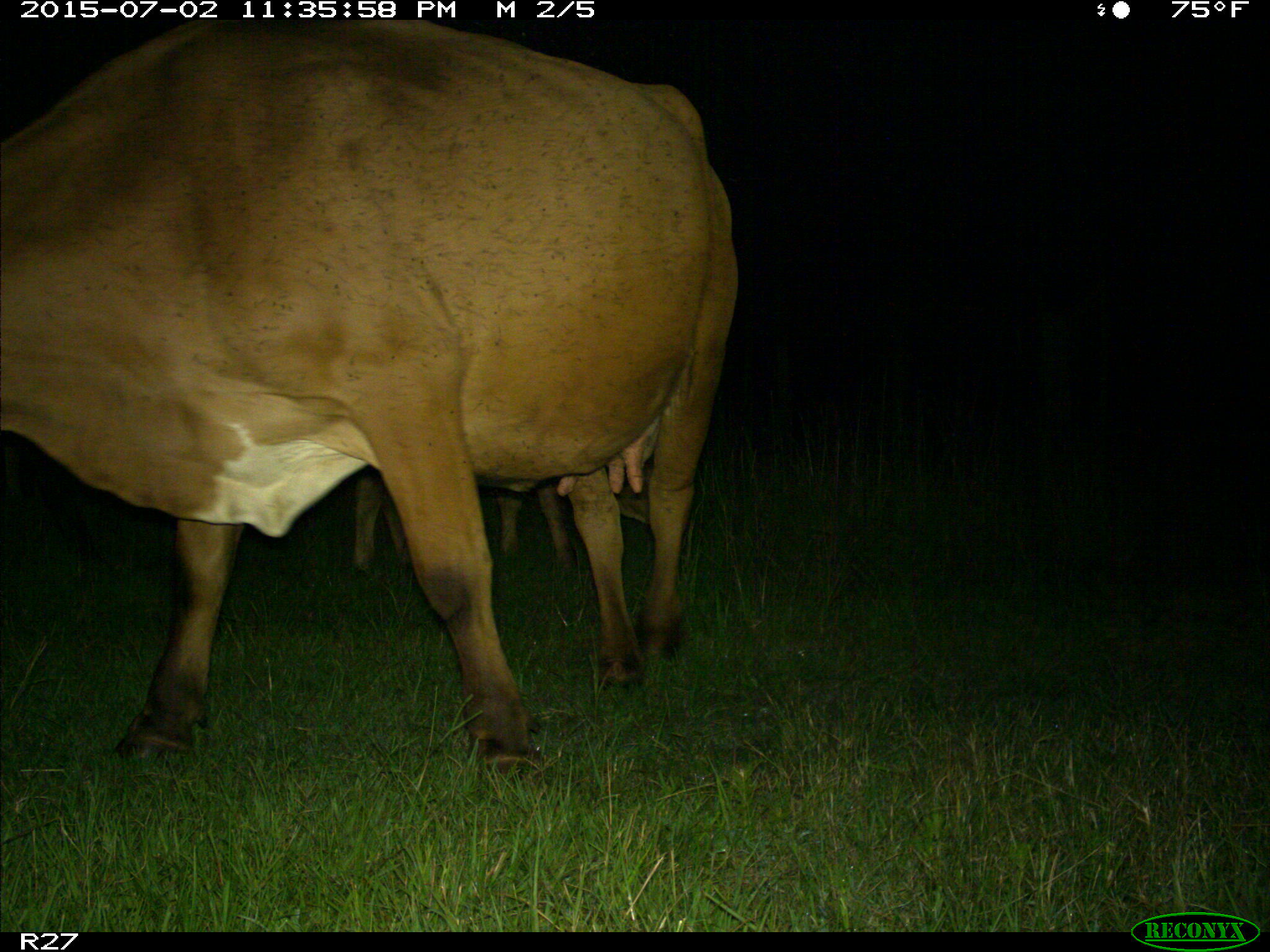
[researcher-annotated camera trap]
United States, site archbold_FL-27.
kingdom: Animalia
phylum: Chordata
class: Mammalia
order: Artiodactyla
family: Bovidae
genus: Bos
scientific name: Bos taurus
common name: domestic cow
Bos taurus (domestic cow).